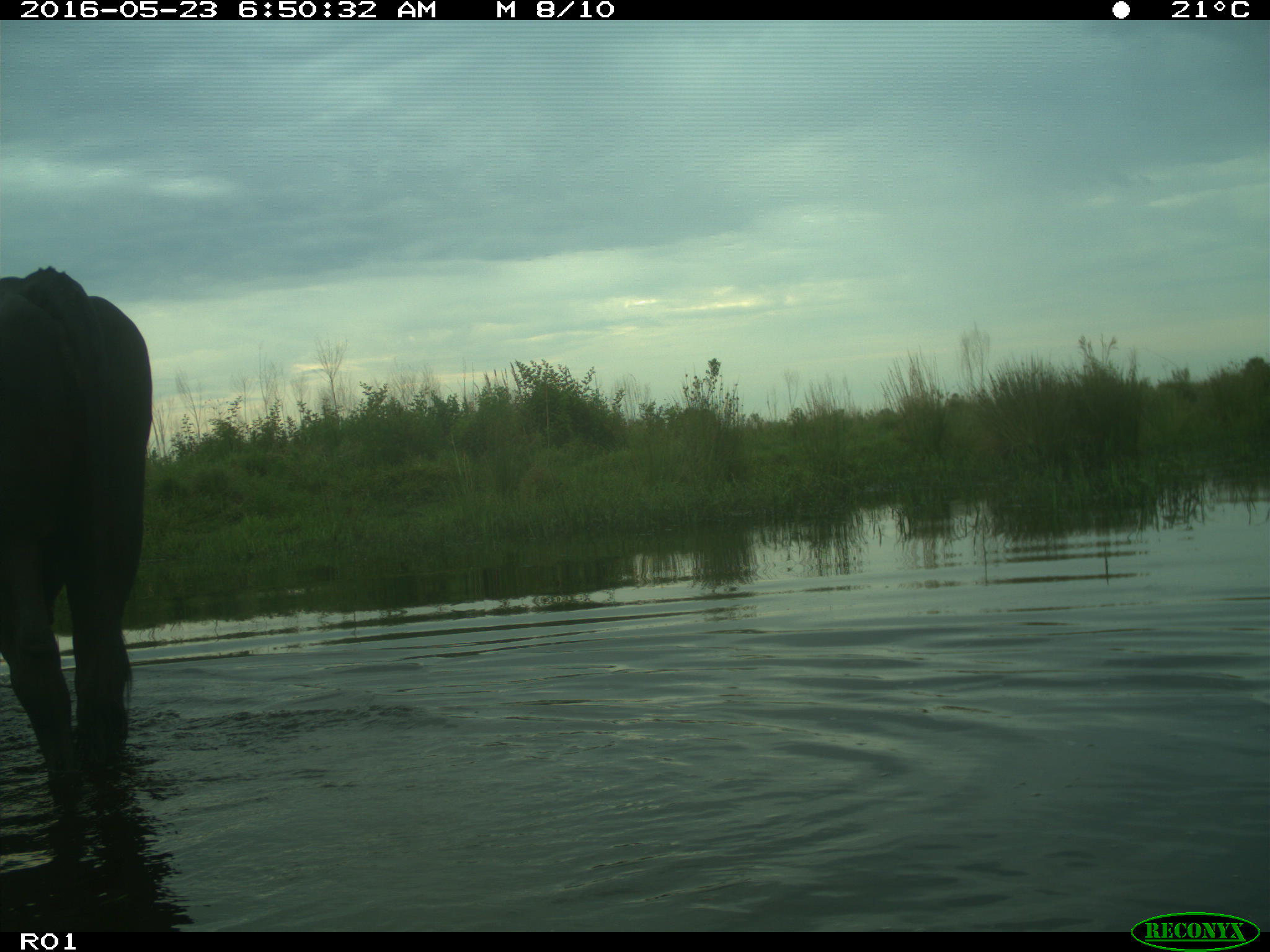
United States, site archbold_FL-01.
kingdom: Animalia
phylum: Chordata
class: Mammalia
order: Artiodactyla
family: Bovidae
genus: Bos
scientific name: Bos taurus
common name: domestic cow